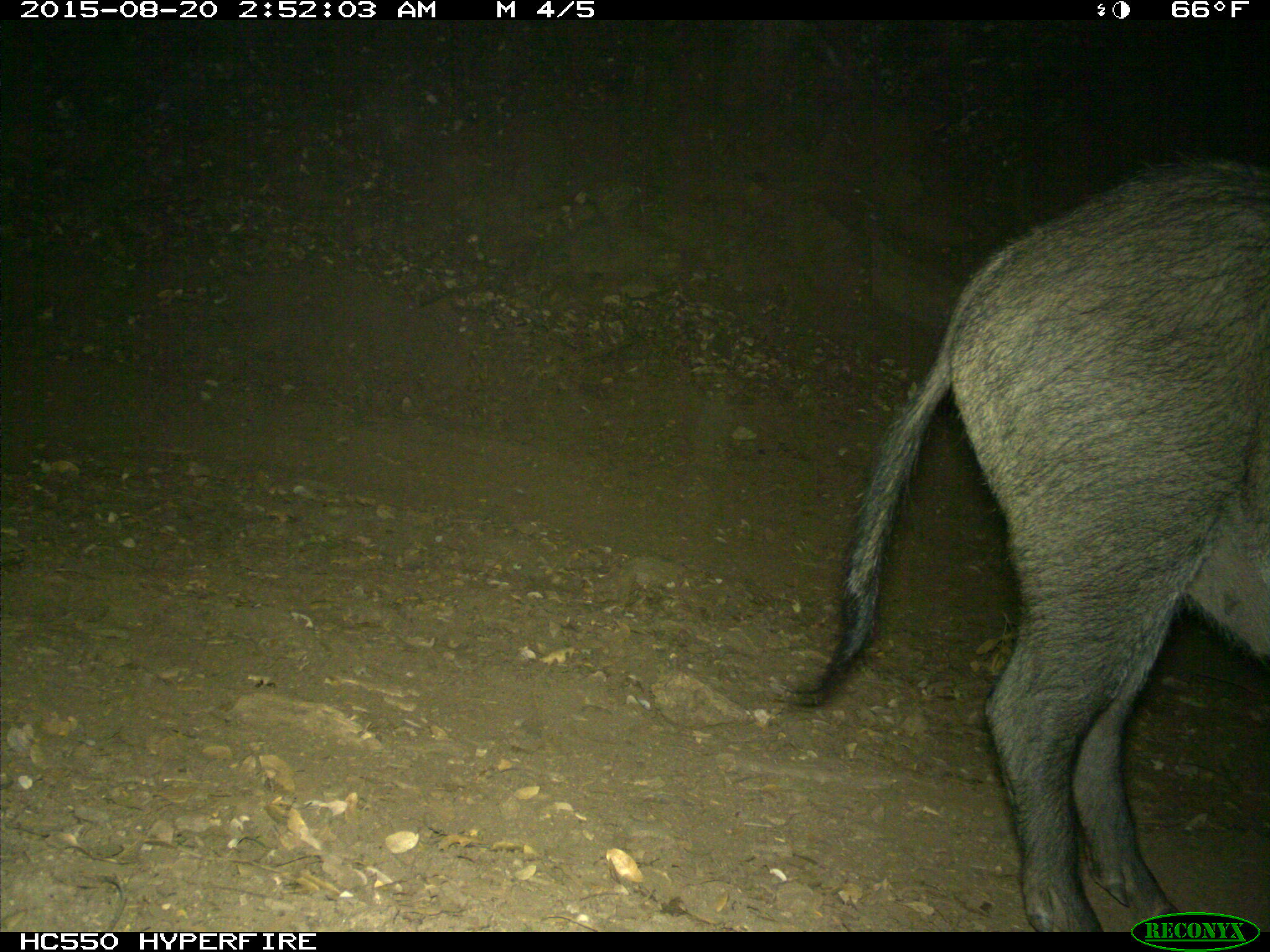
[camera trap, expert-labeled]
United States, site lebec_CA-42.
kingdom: Animalia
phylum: Chordata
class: Mammalia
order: Artiodactyla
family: Suidae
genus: Sus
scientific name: Sus scrofa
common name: wild boar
Sus scrofa (wild boar).